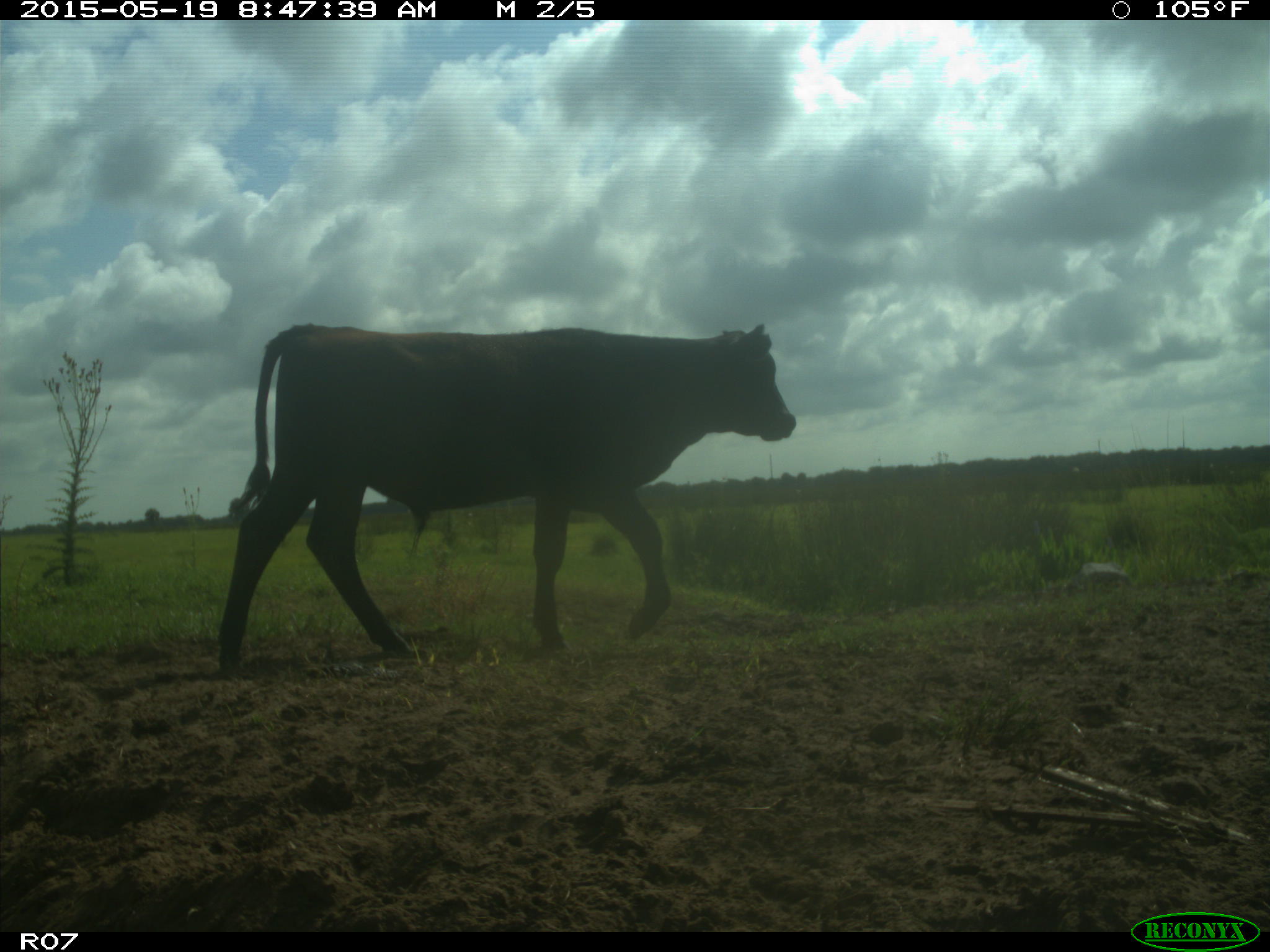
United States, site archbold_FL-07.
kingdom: Animalia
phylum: Chordata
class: Mammalia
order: Artiodactyla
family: Bovidae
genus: Bos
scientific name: Bos taurus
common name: domestic cow